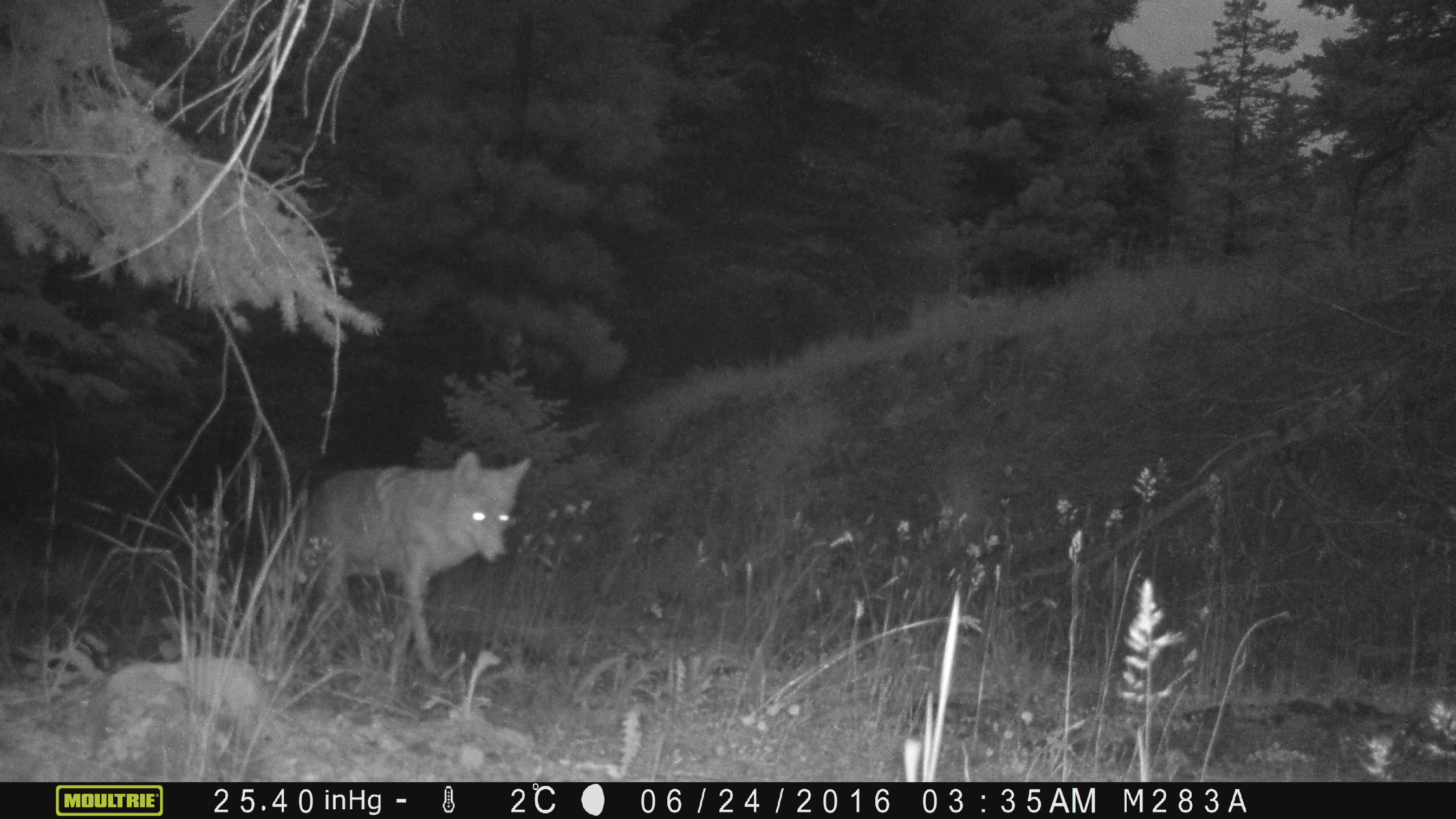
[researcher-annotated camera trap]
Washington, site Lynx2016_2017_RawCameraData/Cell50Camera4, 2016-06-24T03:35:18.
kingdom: Animalia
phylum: Chordata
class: Mammalia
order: Carnivora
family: Canidae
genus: Canis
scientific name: Canis latrans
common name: coyote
Canis latrans (coyote). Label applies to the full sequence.